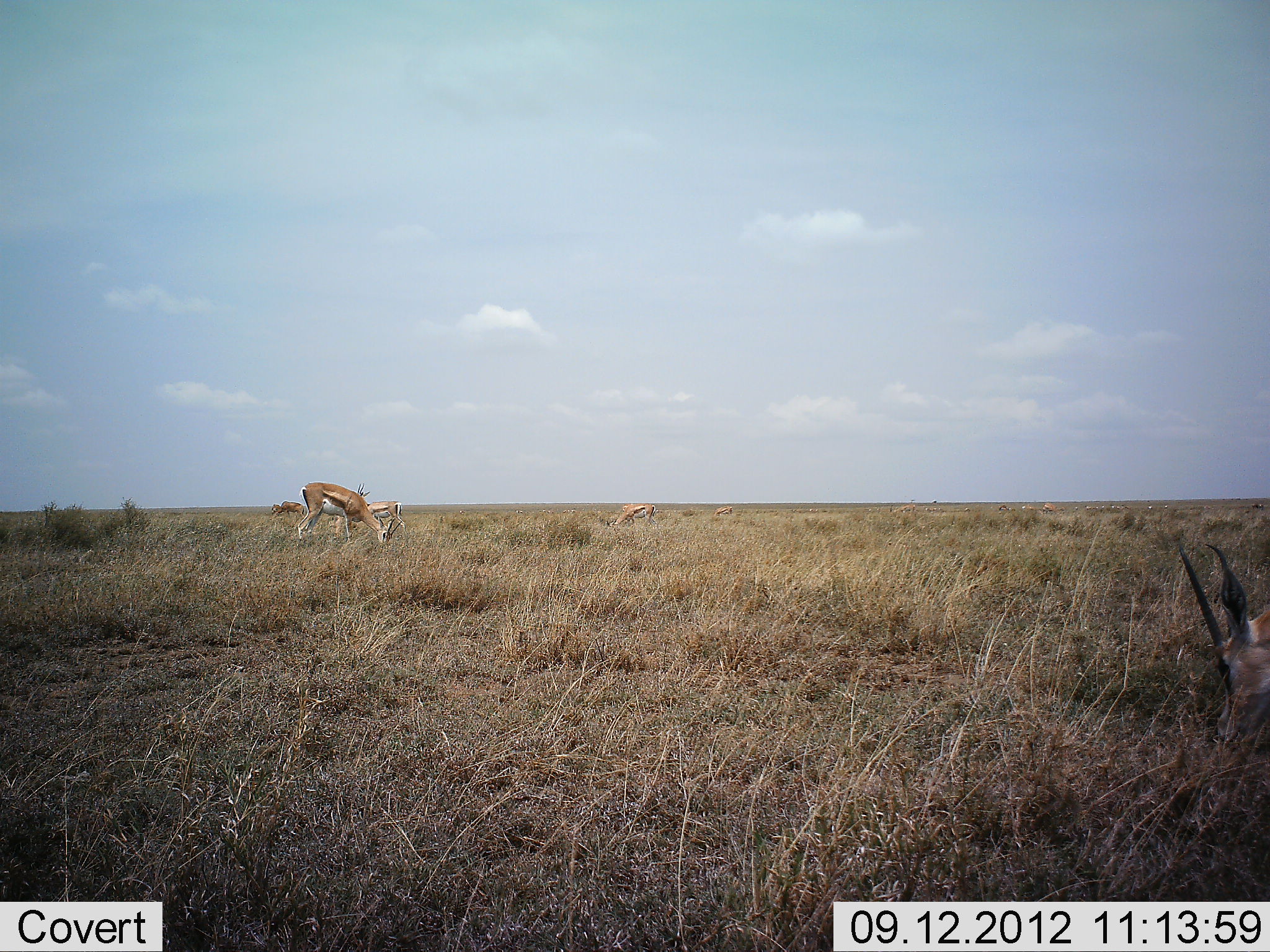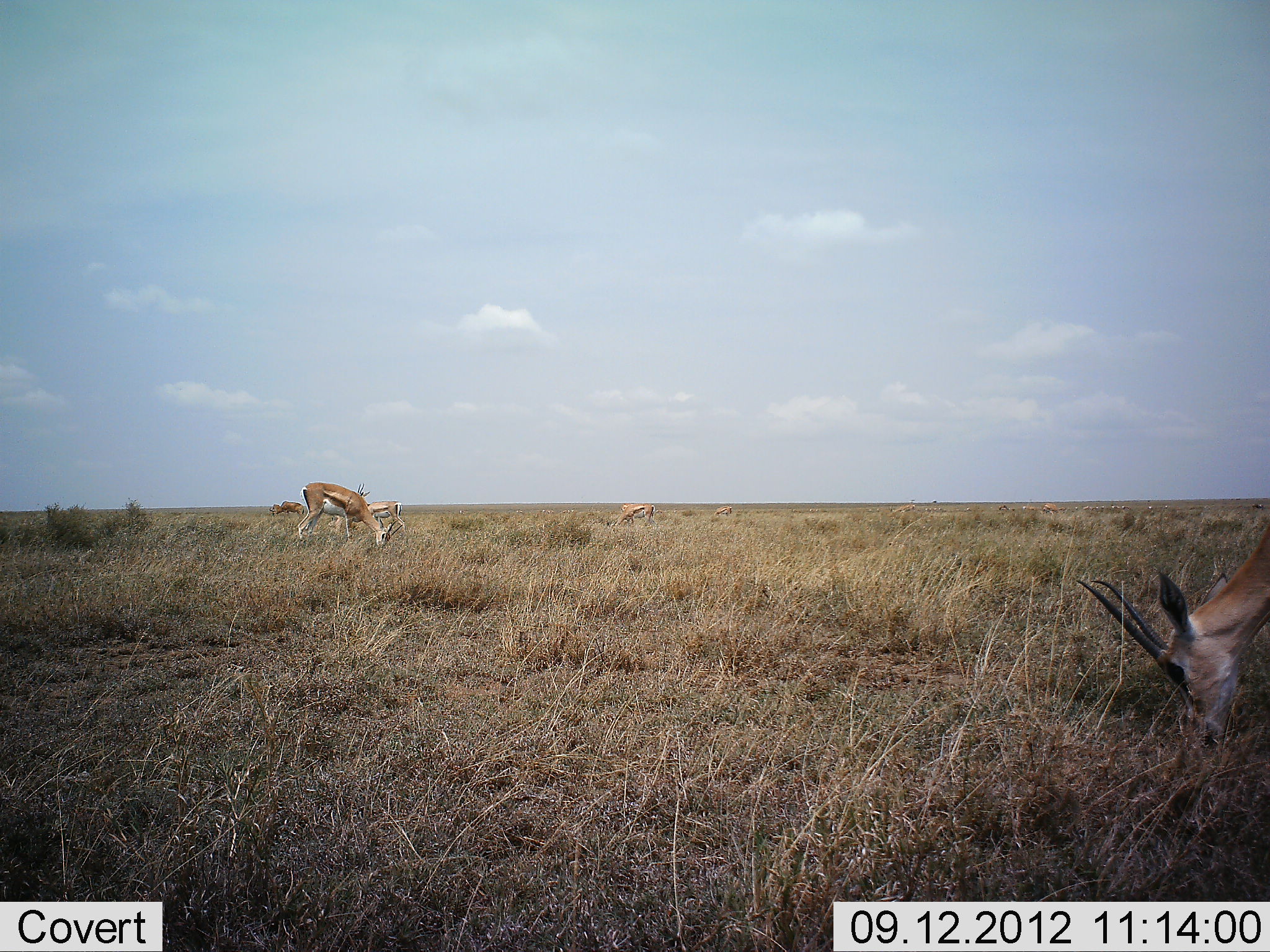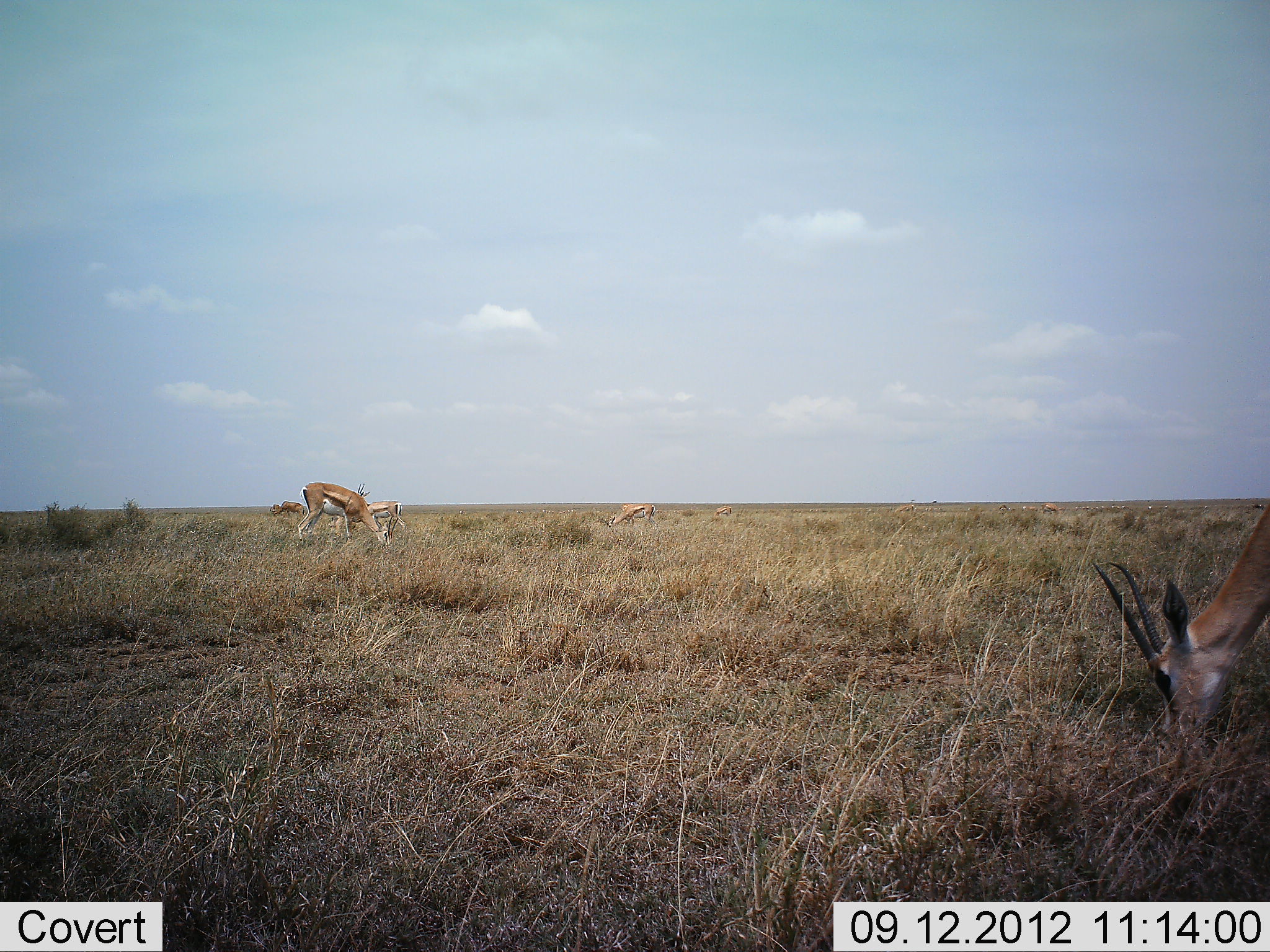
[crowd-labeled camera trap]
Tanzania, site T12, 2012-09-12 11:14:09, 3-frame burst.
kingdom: Animalia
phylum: Chordata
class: Mammalia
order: Artiodactyla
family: Bovidae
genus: Eudorcas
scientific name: Eudorcas thomsonii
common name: thomson's gazelle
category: gazellethomsons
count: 6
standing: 40%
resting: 0%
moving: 0%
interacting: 0%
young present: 0%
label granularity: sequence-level